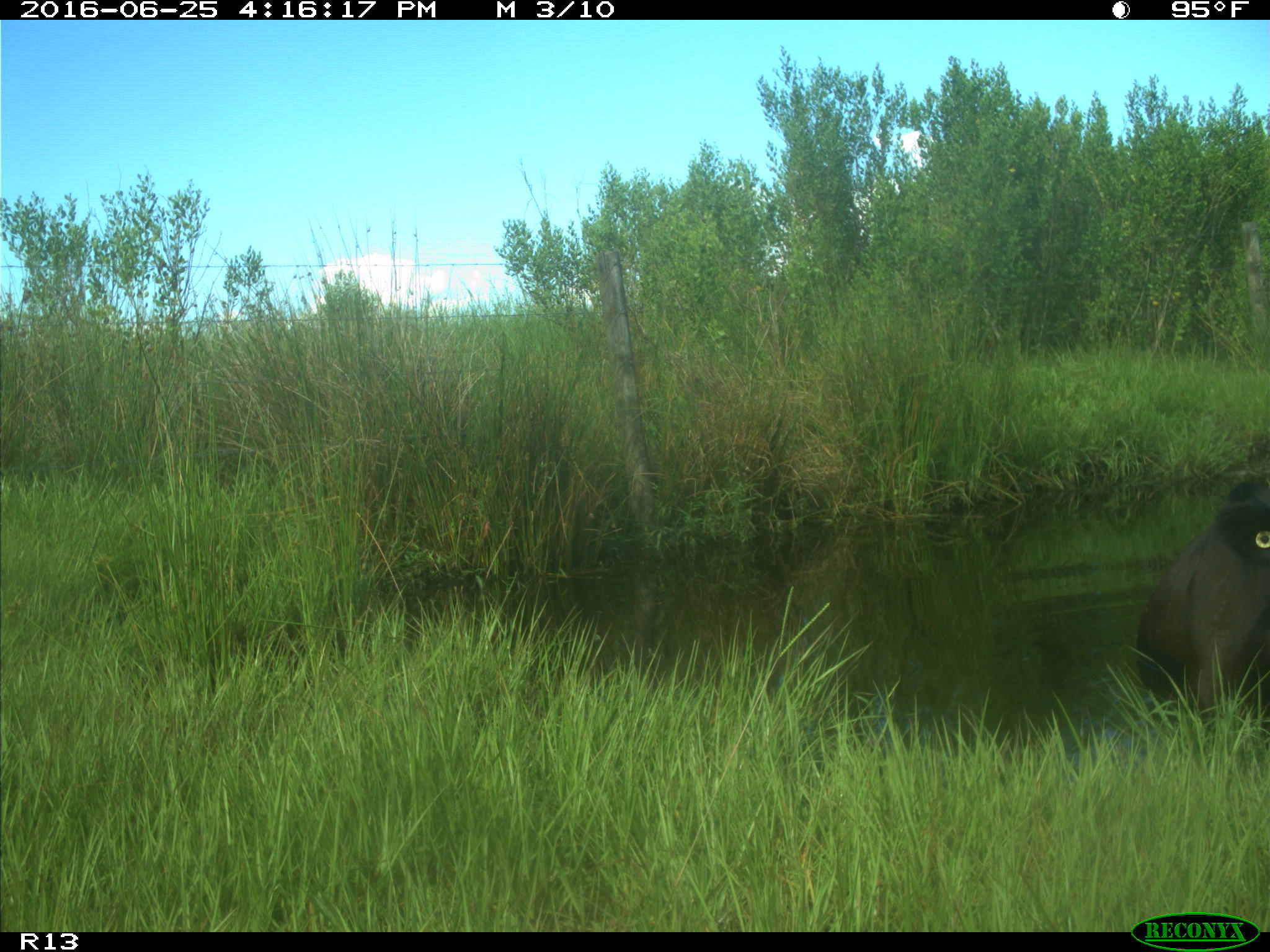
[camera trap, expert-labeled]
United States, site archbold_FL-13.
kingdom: Animalia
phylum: Chordata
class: Mammalia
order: Artiodactyla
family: Bovidae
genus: Bos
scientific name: Bos taurus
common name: domestic cow